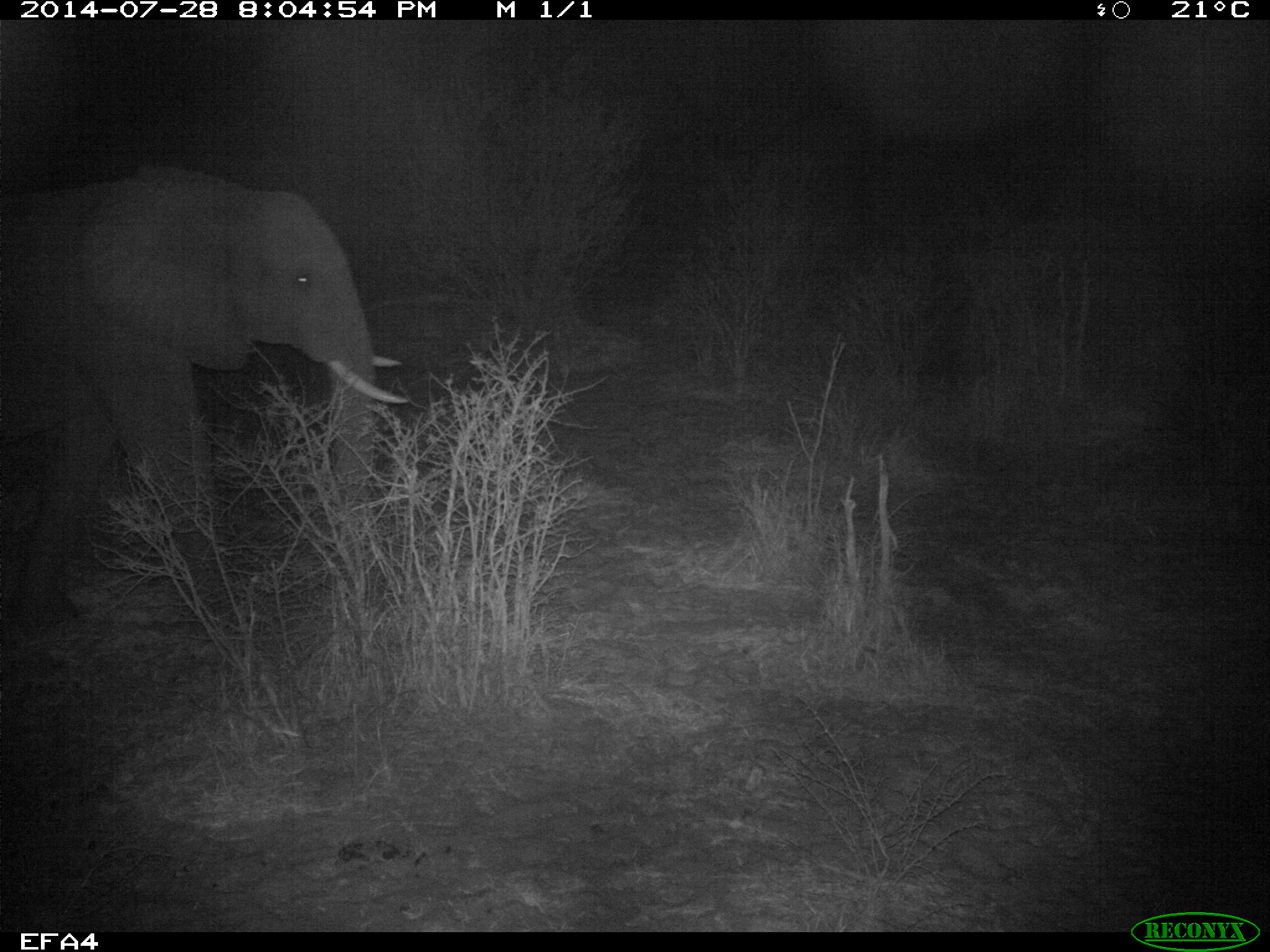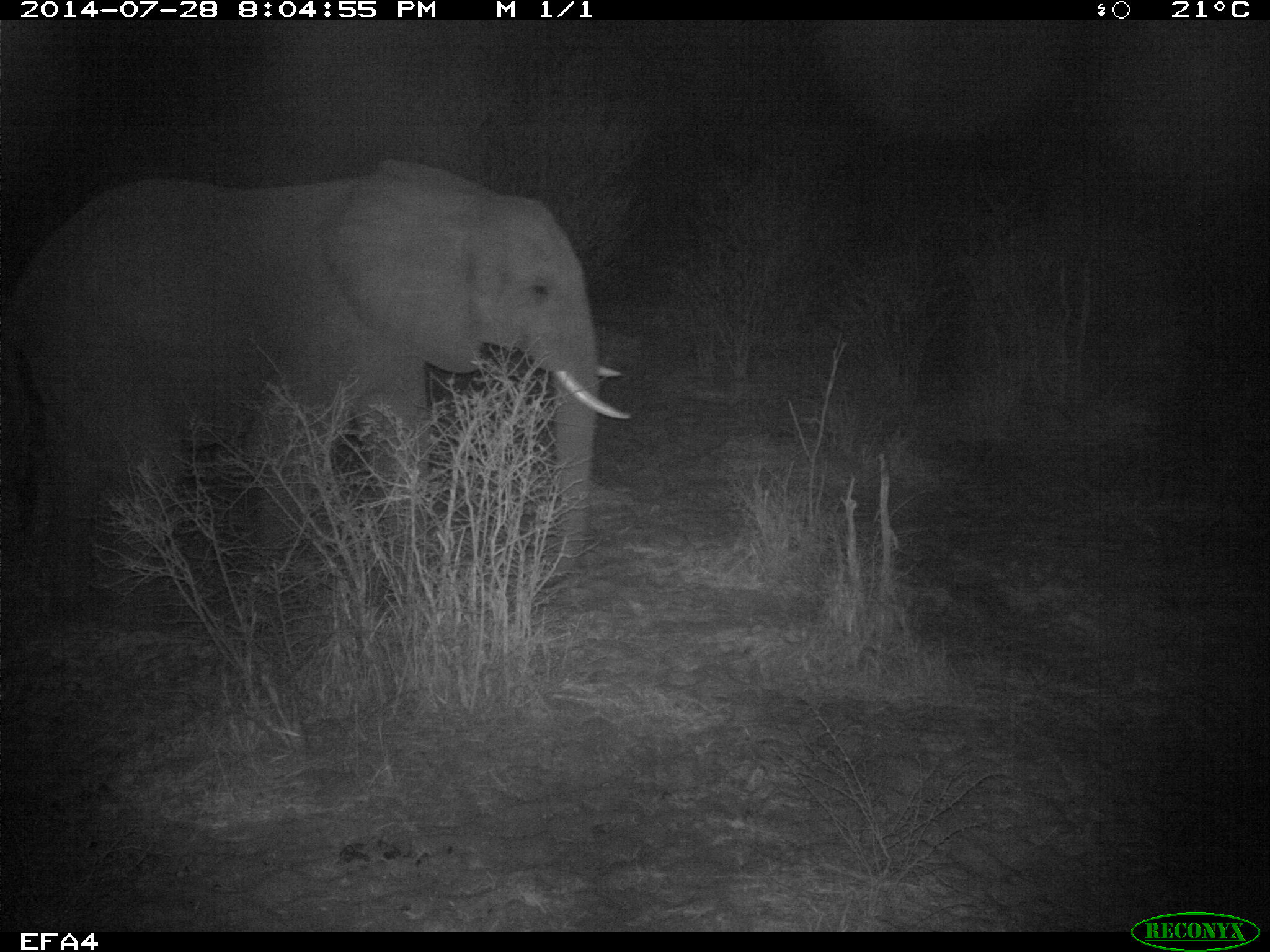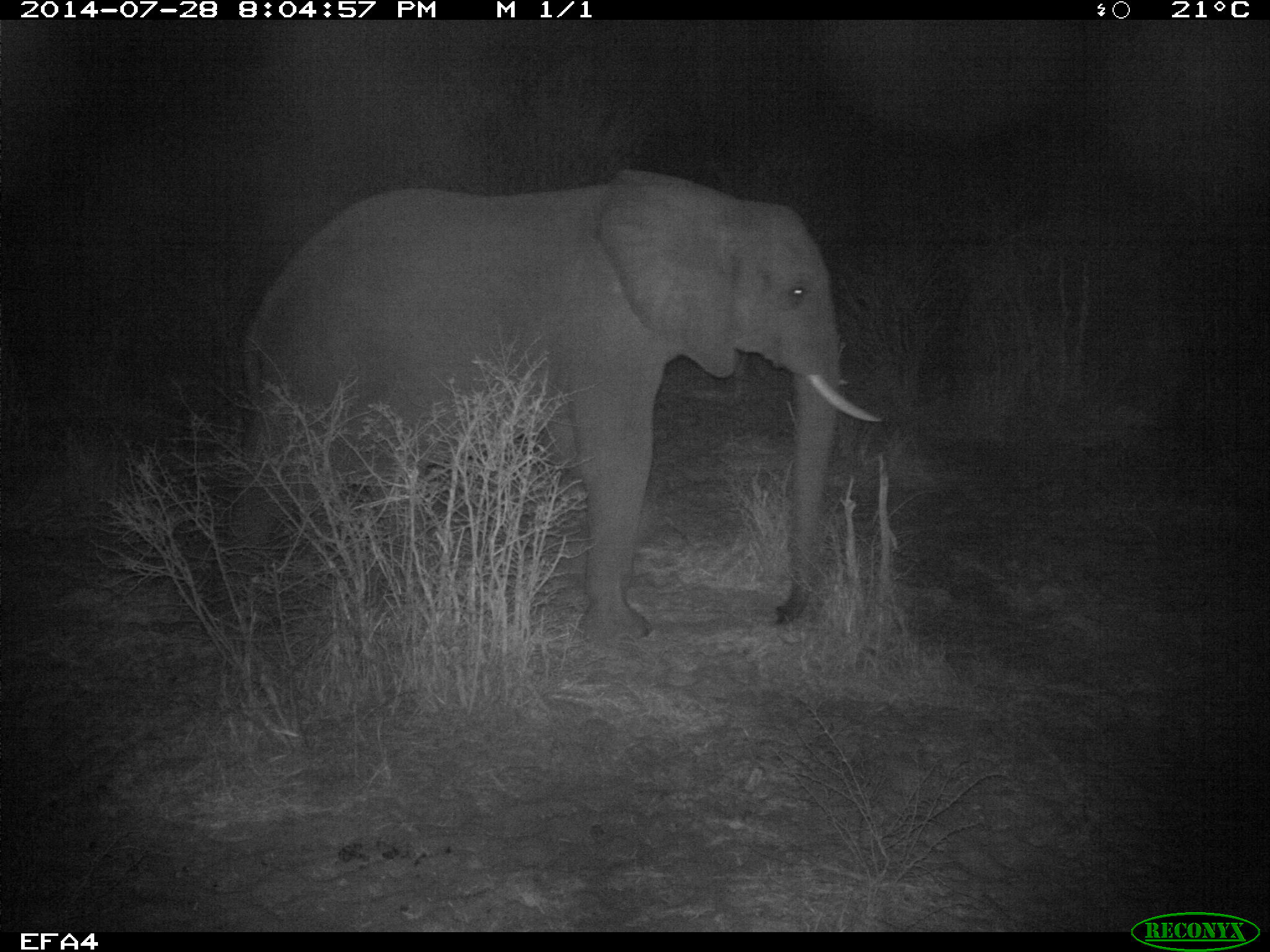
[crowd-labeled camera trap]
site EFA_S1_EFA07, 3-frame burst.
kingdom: Animalia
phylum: Chordata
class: Mammalia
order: Proboscidea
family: Elephantidae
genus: Loxodonta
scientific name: Loxodonta africana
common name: african bush elephant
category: elephant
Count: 1.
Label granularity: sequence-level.